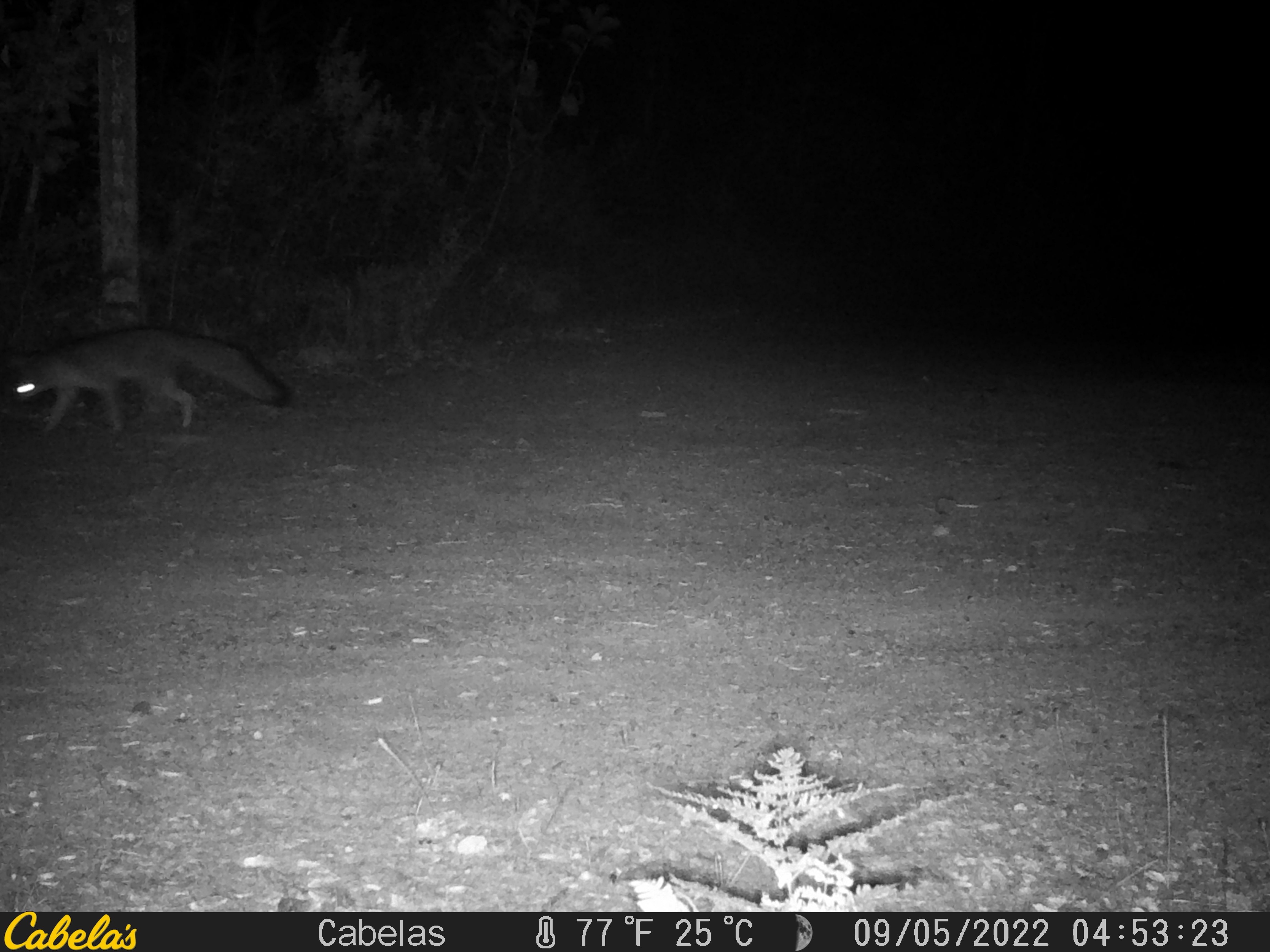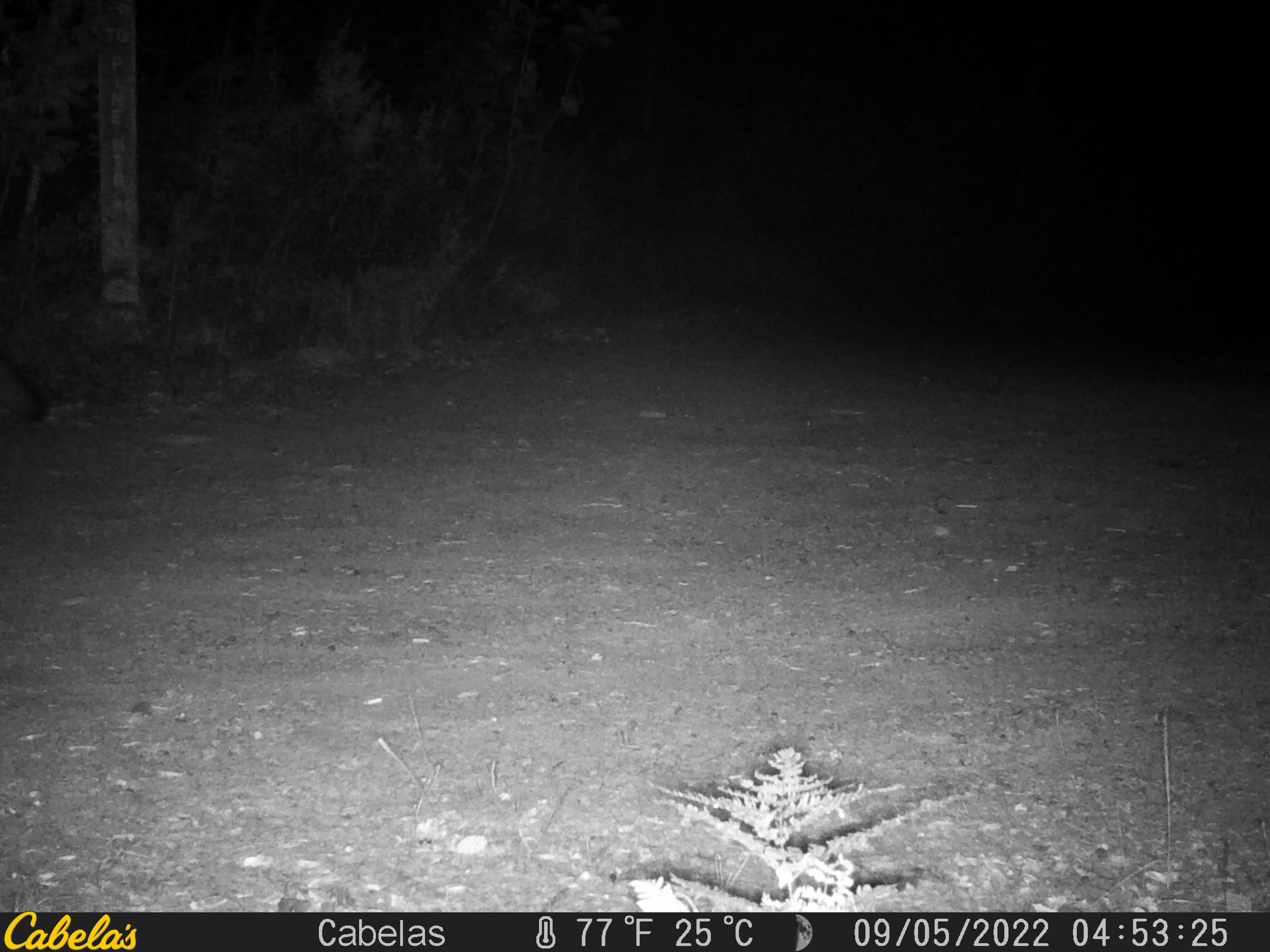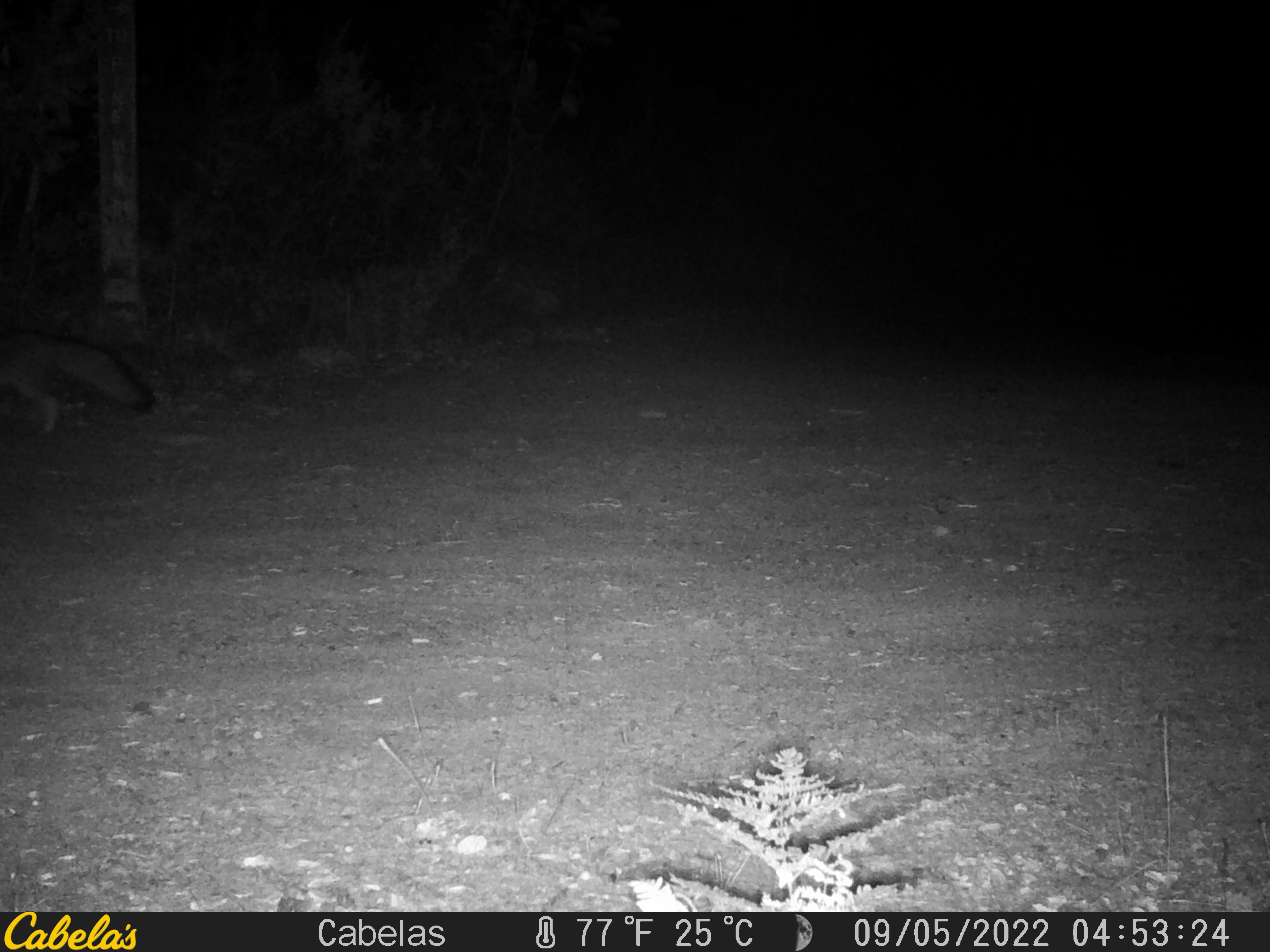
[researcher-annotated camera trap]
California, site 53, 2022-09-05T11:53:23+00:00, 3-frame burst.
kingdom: Animalia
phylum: Chordata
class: Mammalia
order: Carnivora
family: Canidae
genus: Urocyon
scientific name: Urocyon cinereoargenteus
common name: gray fox